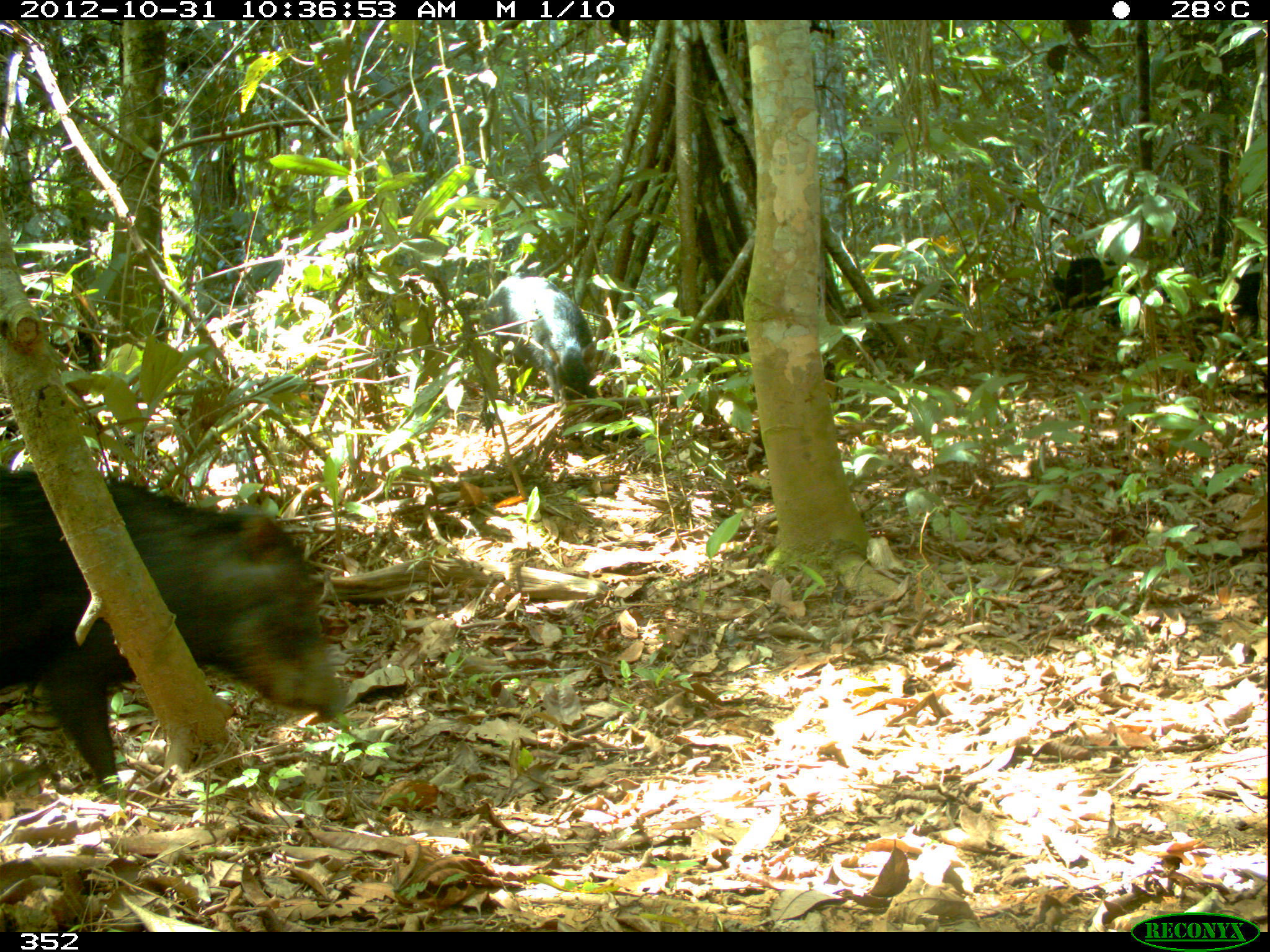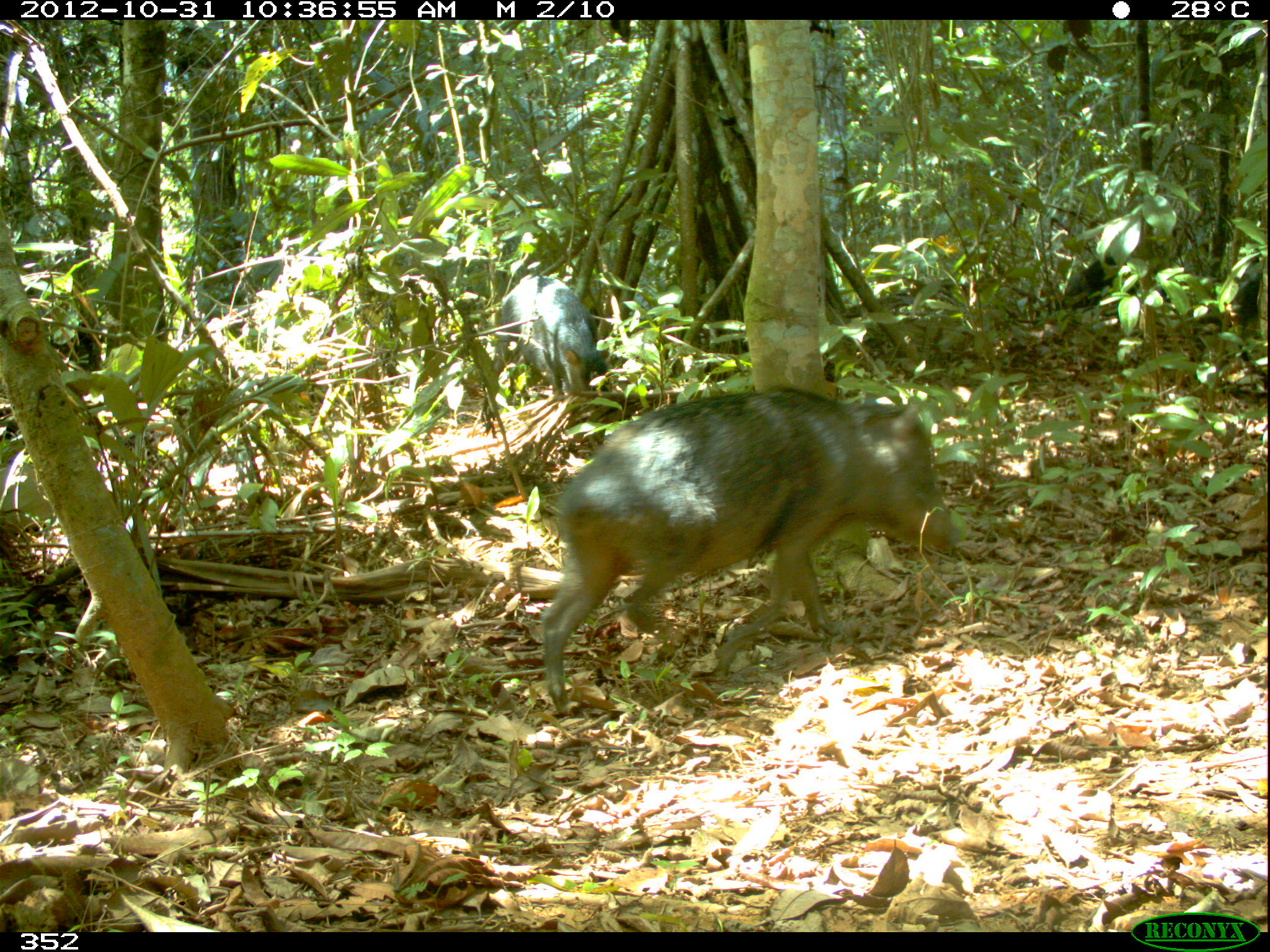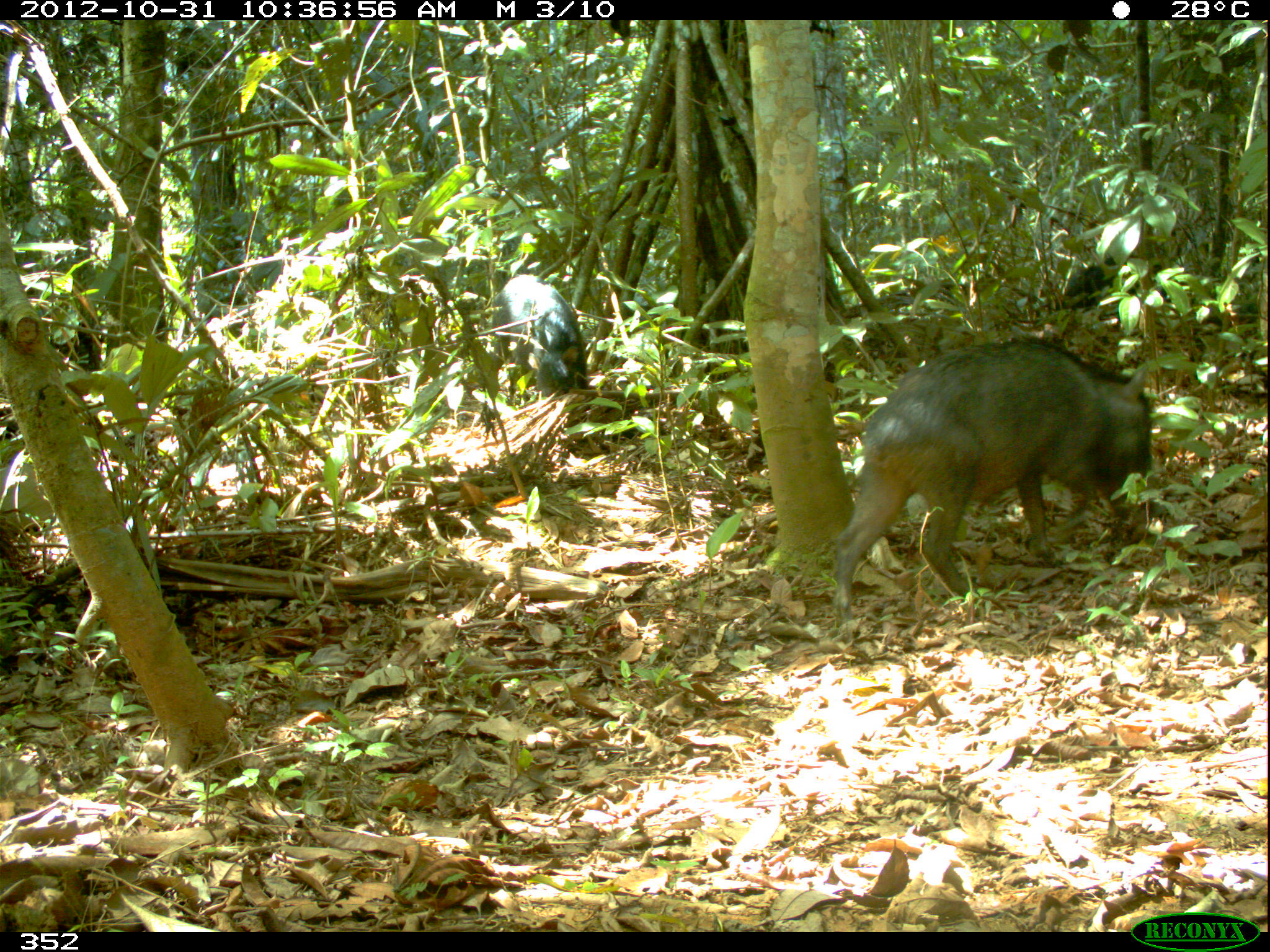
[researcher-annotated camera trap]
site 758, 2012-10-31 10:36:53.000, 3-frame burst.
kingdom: Animalia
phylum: Chordata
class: Mammalia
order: Artiodactyla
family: Tayassuidae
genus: Tayassu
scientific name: Tayassu pecari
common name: white-lipped peccary